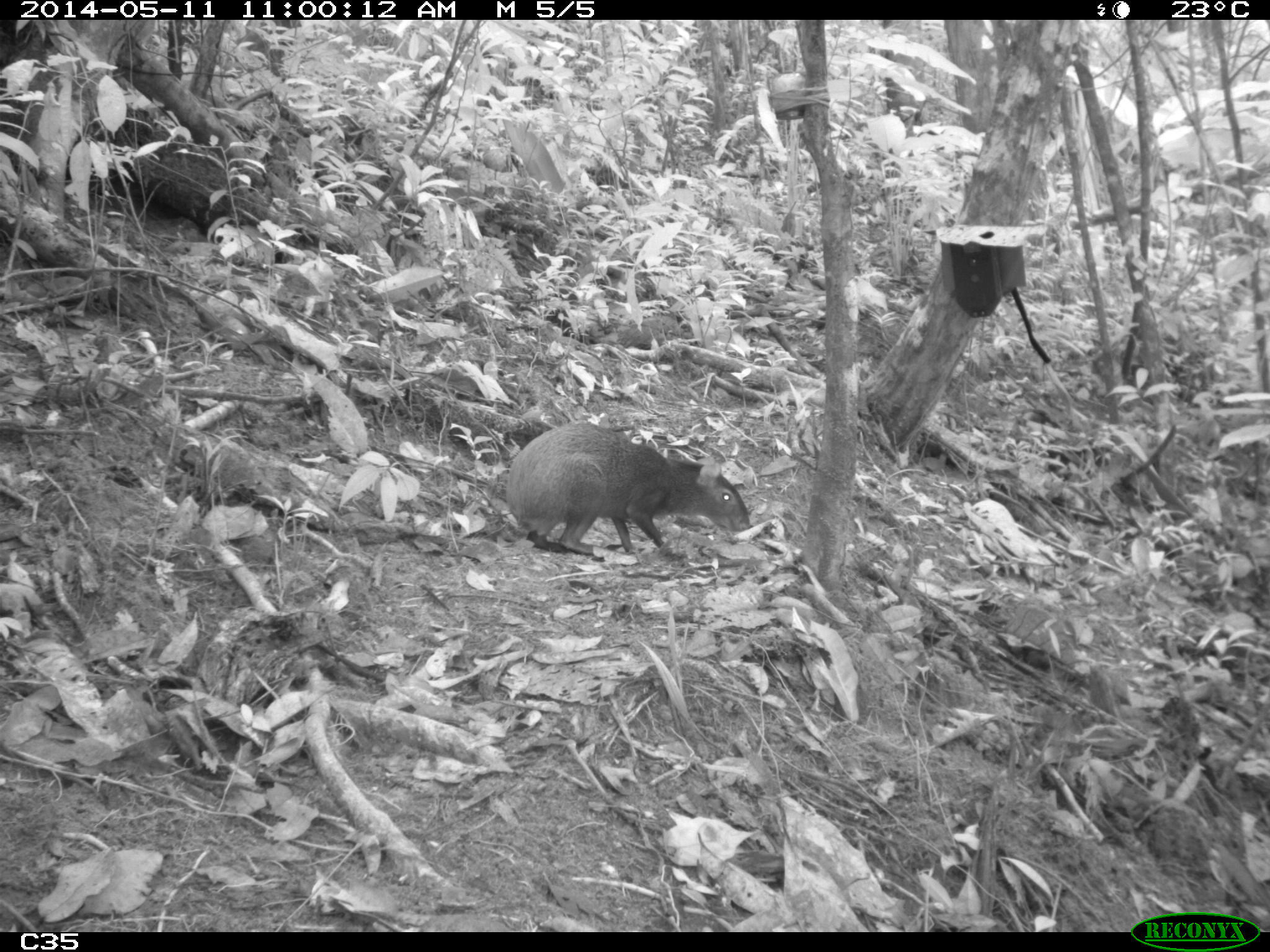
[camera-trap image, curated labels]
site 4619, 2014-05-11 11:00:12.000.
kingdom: Animalia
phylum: Chordata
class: Mammalia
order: Rodentia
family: Dasyproctidae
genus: Dasyprocta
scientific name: Dasyprocta leporina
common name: red-rumped agouti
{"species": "Dasyprocta leporina (red-rumped agouti)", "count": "1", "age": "adult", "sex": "male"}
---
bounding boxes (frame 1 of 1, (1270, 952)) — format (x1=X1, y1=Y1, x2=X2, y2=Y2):
dasyprocta leporina: (x1=504, y1=421, x2=750, y2=555)